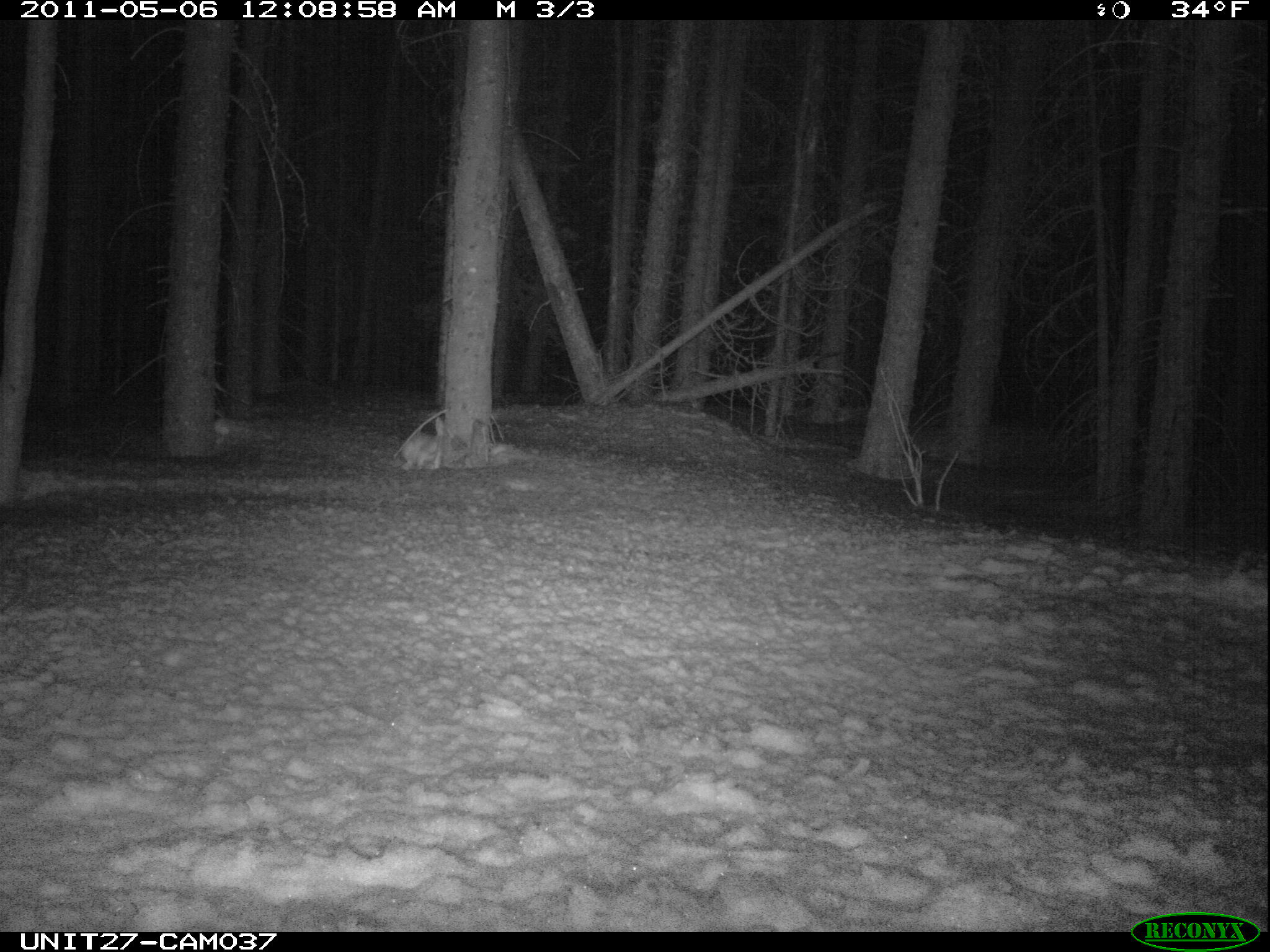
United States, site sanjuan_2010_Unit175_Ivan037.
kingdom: Animalia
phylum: Chordata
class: Mammalia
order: Lagomorpha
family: Leporidae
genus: Lepus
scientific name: Lepus americanus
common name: snowshoe hare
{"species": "Lepus americanus (snowshoe hare)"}